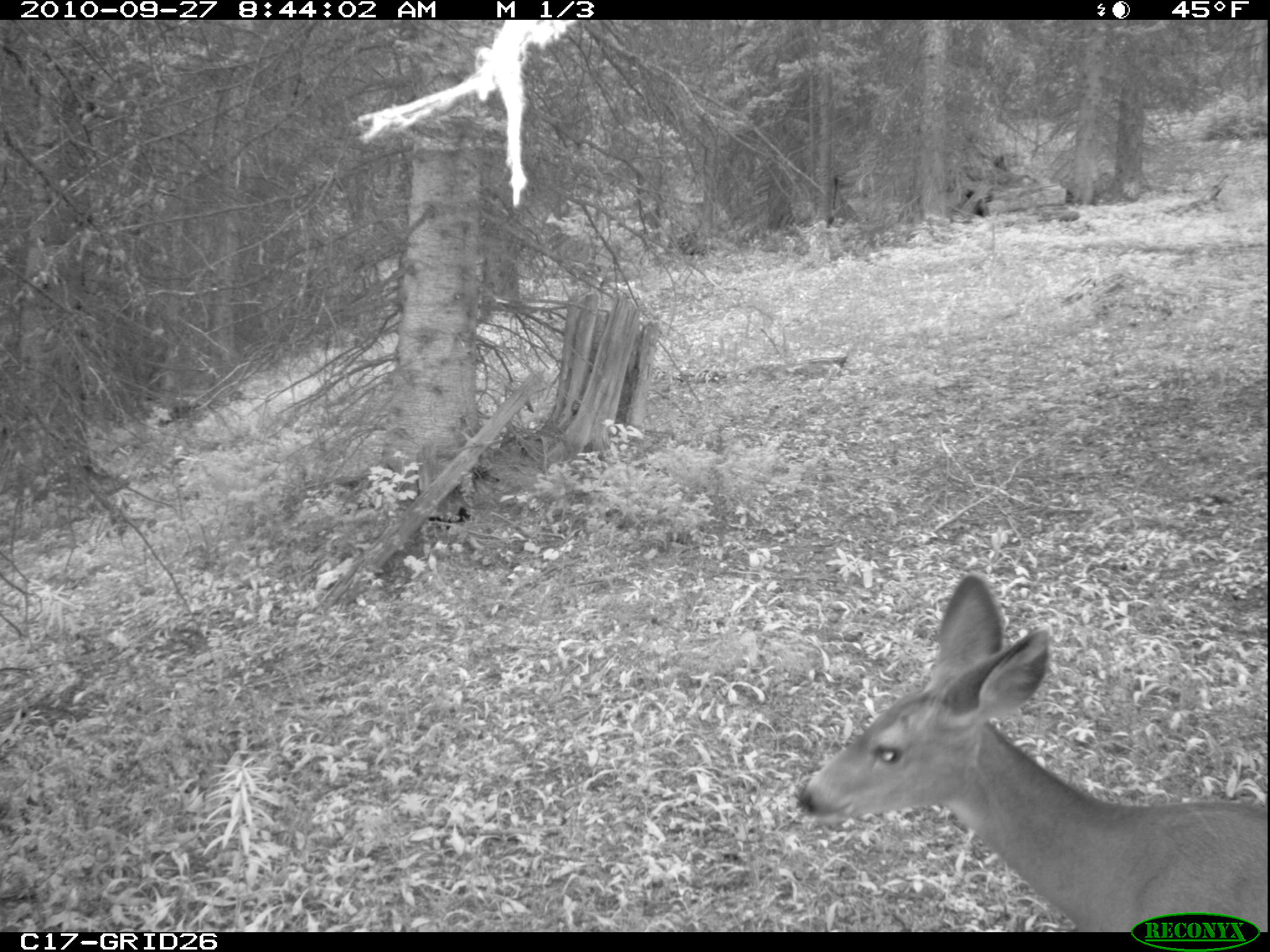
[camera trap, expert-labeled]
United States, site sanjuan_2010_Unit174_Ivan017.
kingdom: Animalia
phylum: Chordata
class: Mammalia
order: Artiodactyla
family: Cervidae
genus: Odocoileus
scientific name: Odocoileus hemionus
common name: mule deer